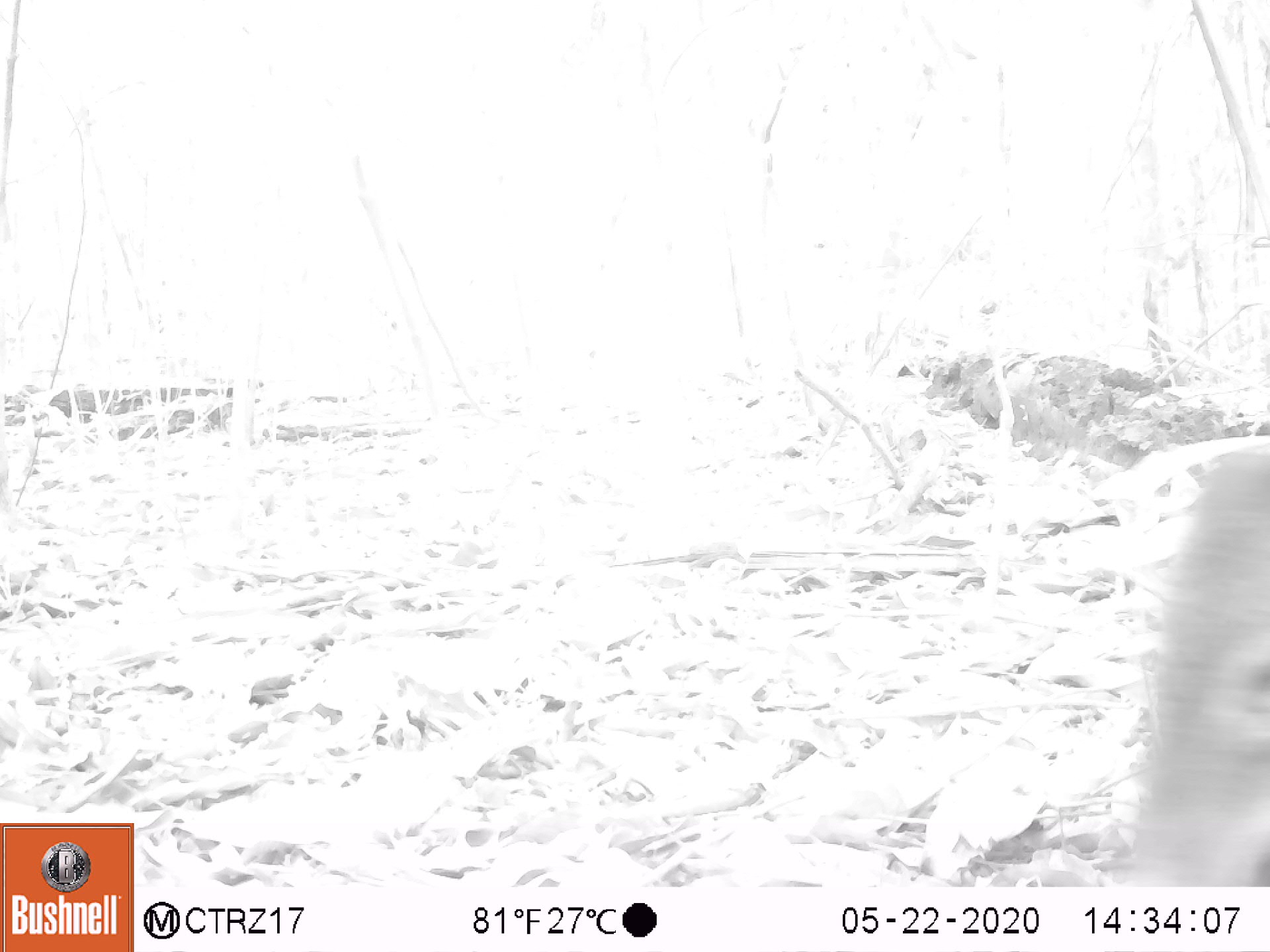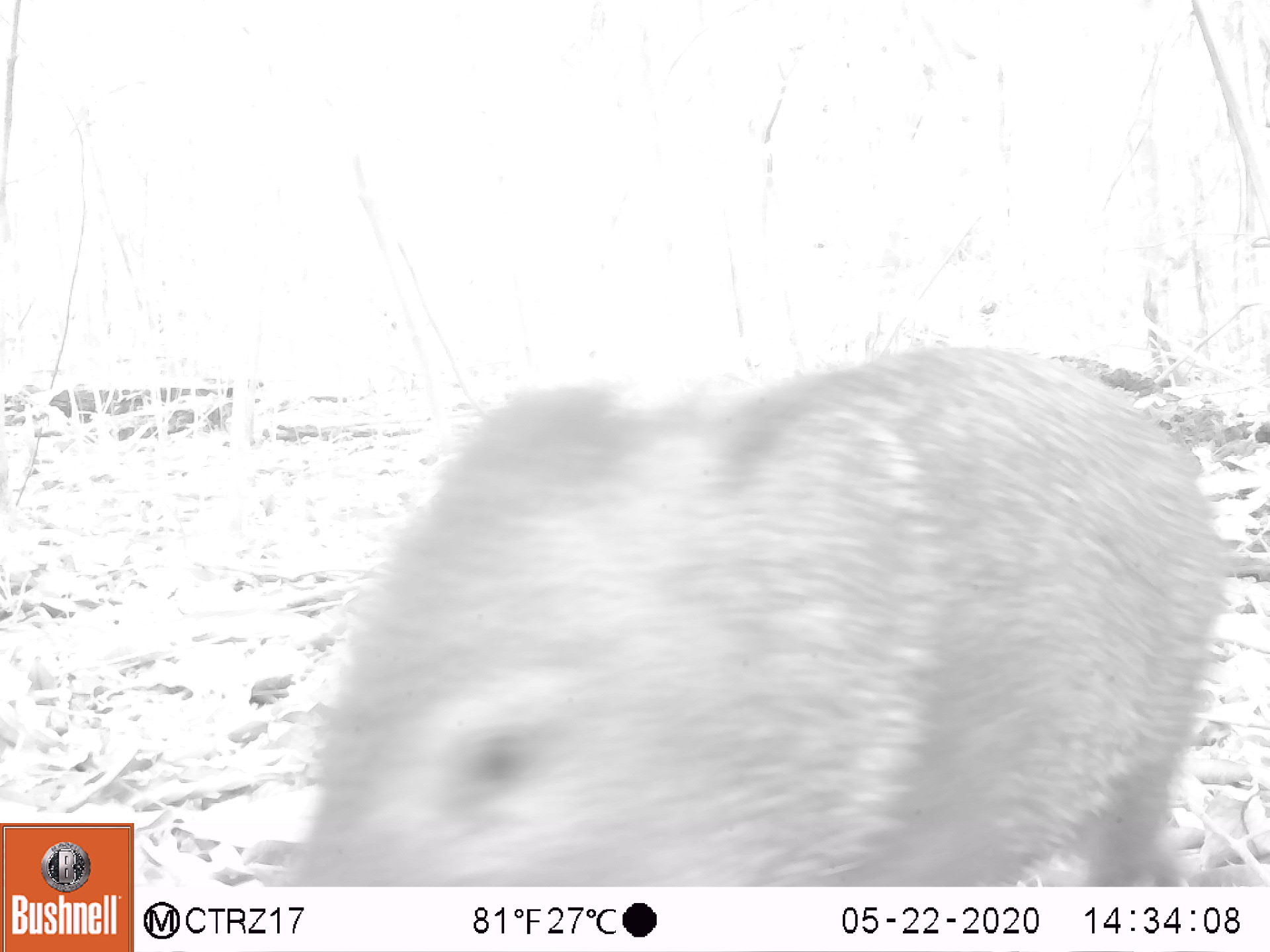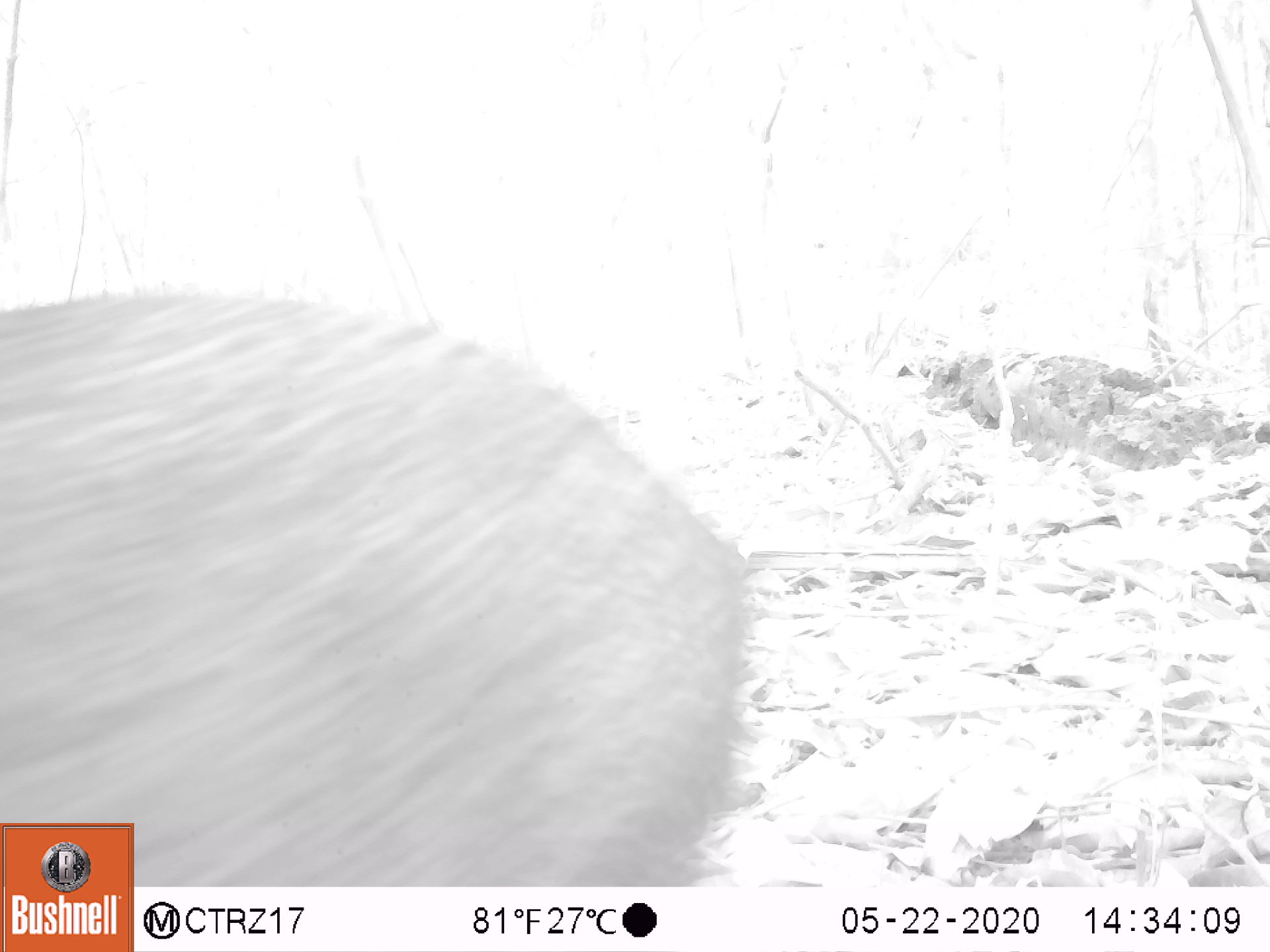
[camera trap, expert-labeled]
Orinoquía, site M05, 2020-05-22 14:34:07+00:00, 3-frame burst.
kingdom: Animalia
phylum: Chordata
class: Mammalia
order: Artiodactyla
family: Tayassuidae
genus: Pecari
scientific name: Pecari tajacu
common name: collared peccary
Collared peccary (Pecari tajacu).